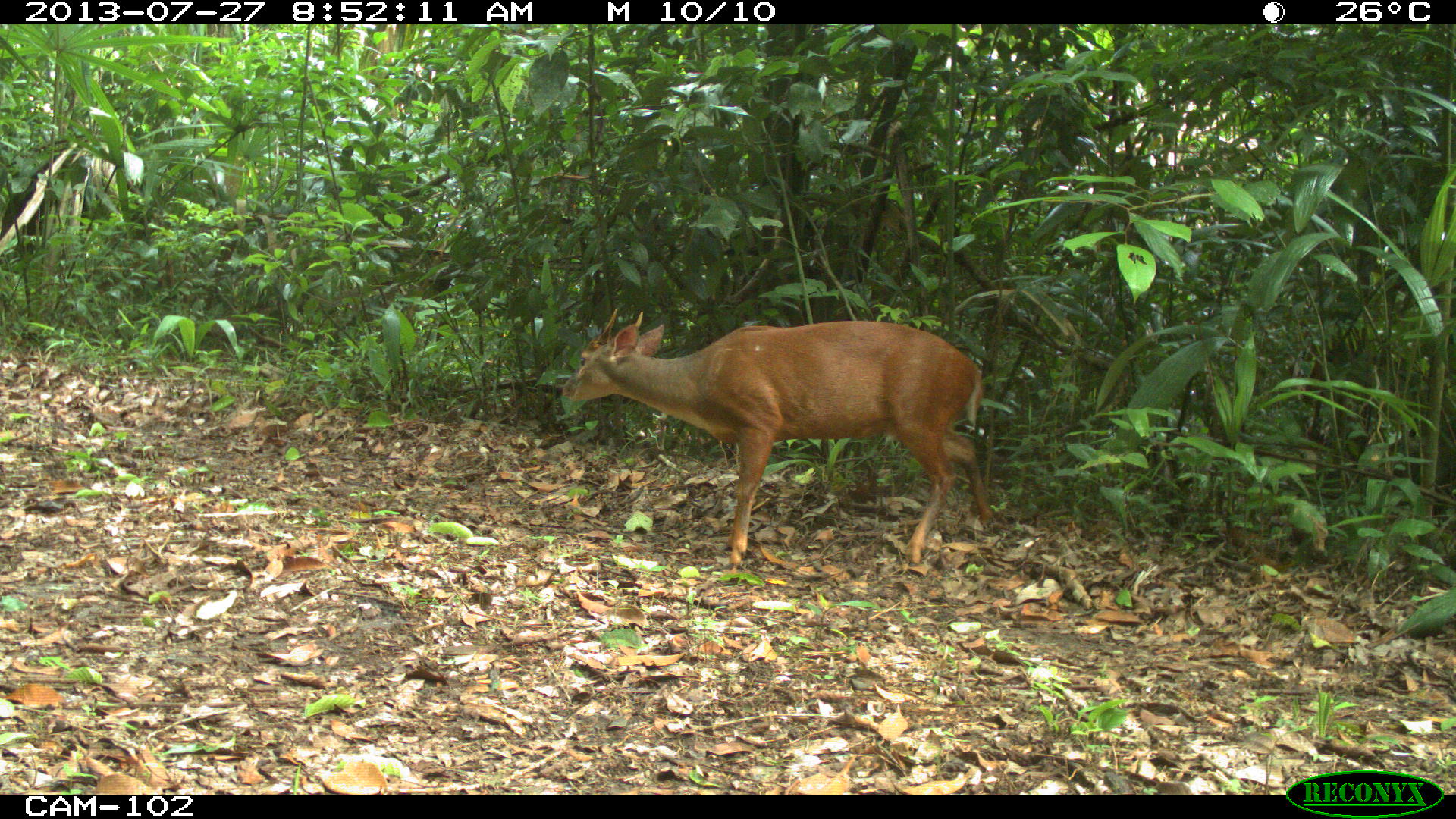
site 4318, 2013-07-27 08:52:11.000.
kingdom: Animalia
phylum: Chordata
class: Mammalia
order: Artiodactyla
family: Cervidae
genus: Mazama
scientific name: Mazama temama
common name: central american red brocket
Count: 1.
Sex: male.